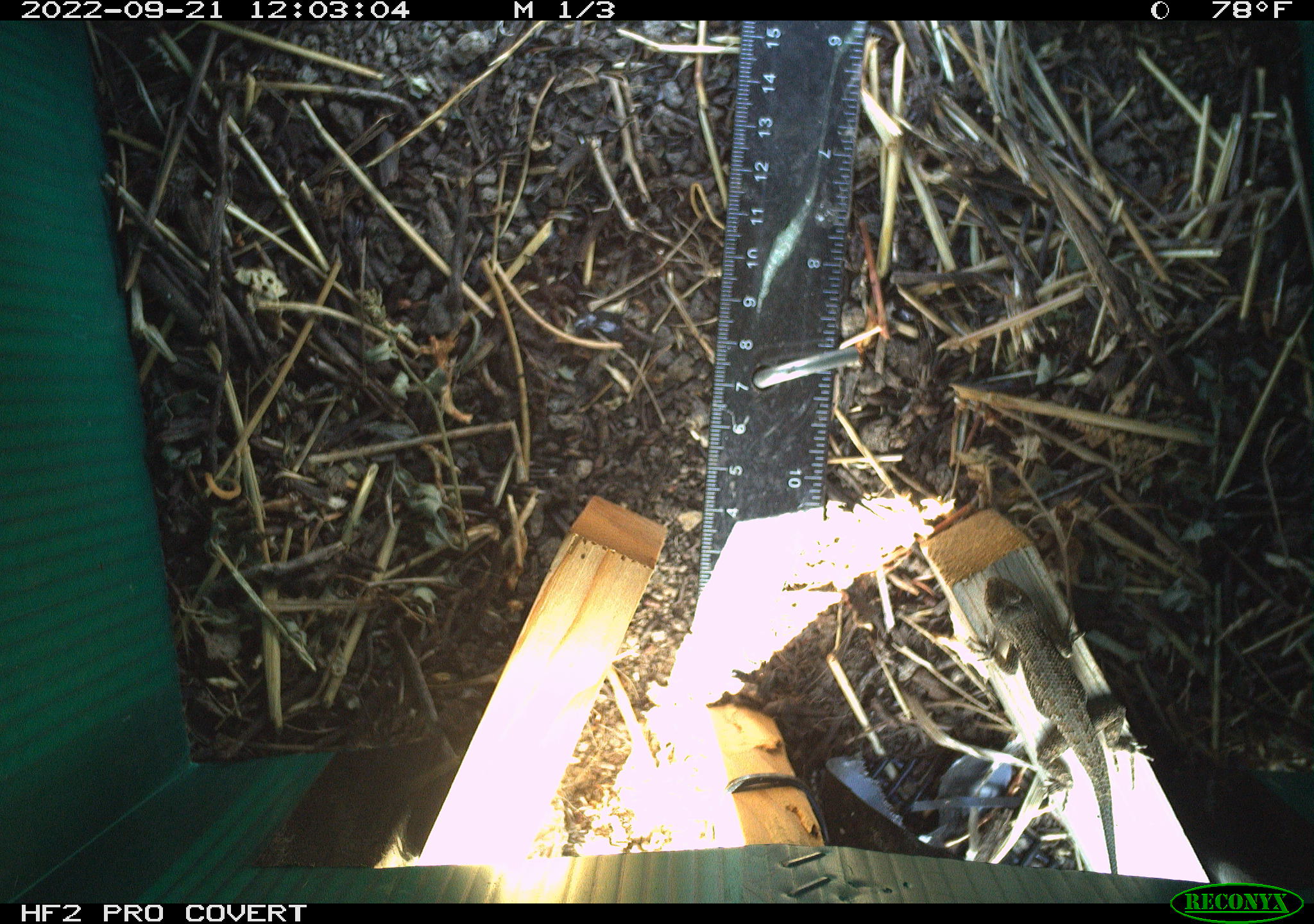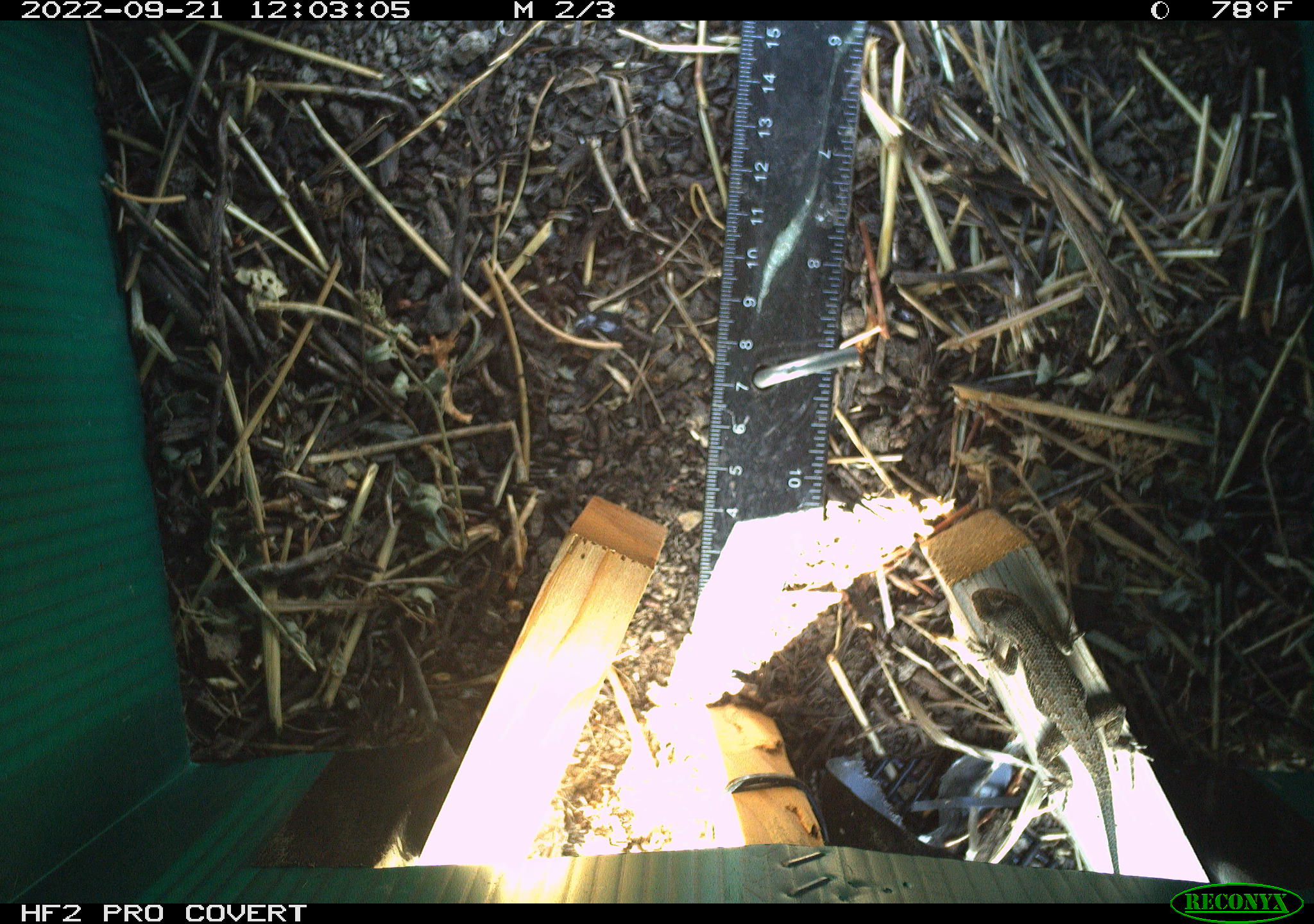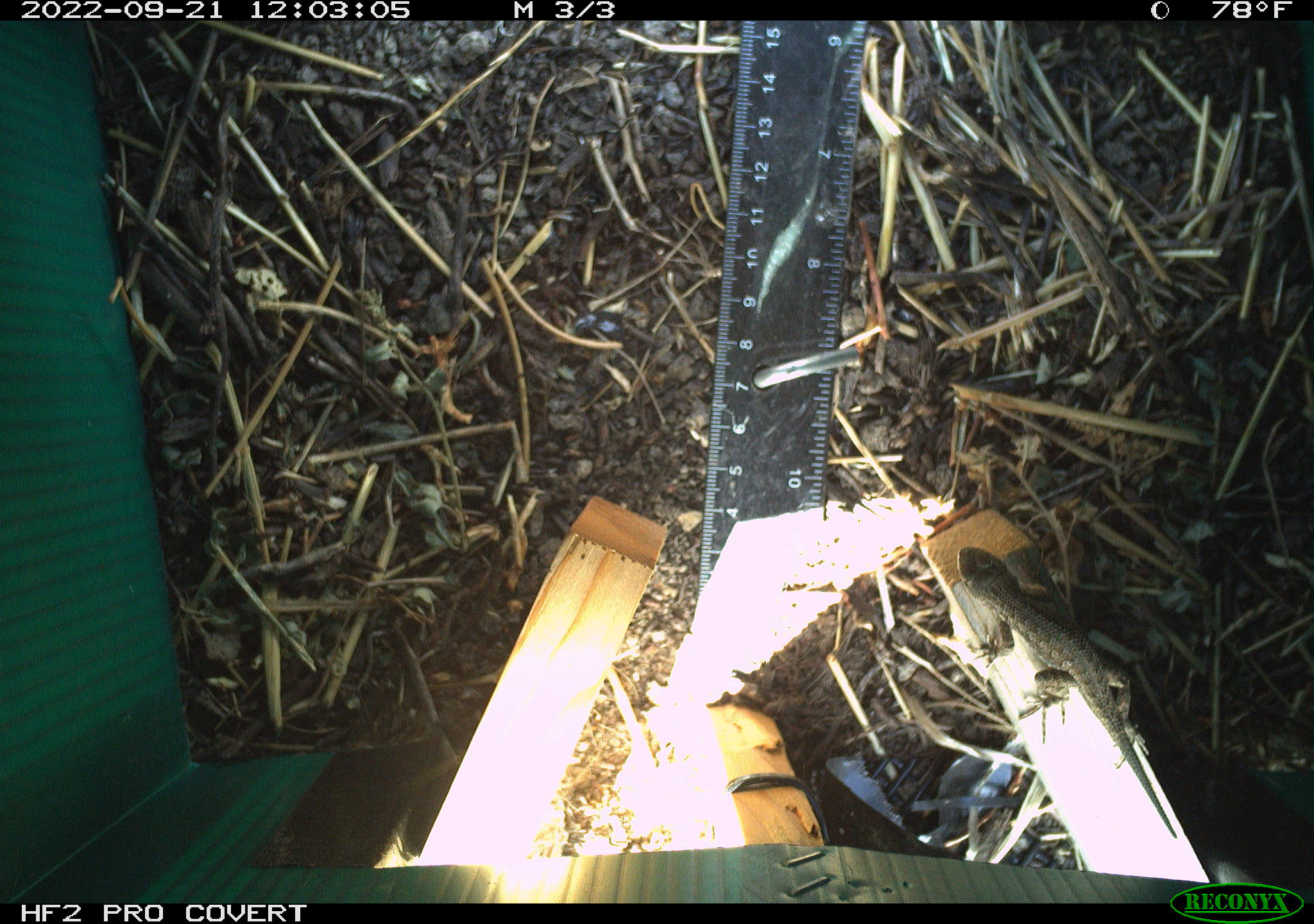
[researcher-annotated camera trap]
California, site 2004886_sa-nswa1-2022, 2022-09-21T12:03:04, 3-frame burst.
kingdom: Animalia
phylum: Chordata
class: Reptilia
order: Squamata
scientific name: Squamata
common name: lizards and snakes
Lizards and snakes (Squamata).